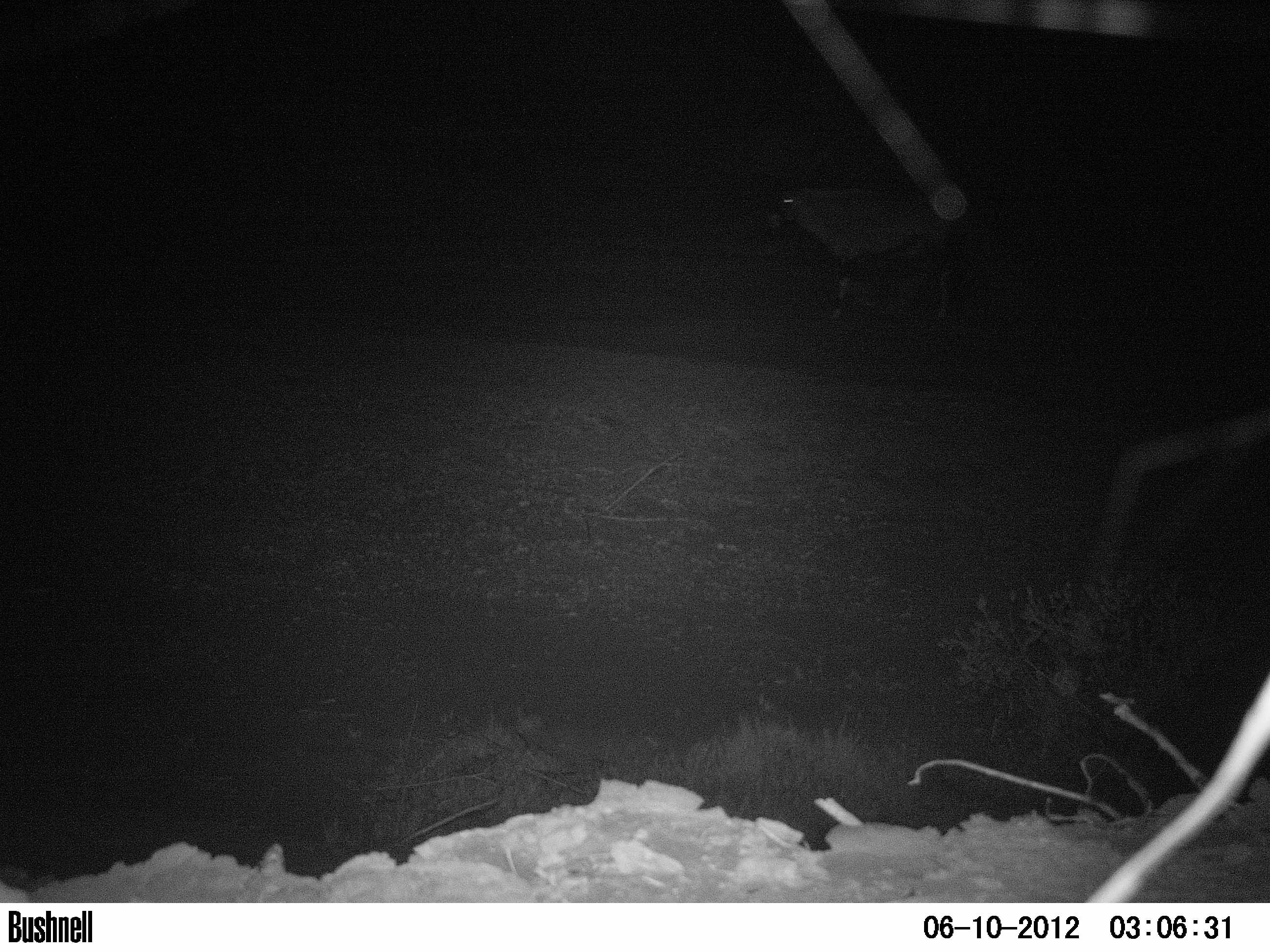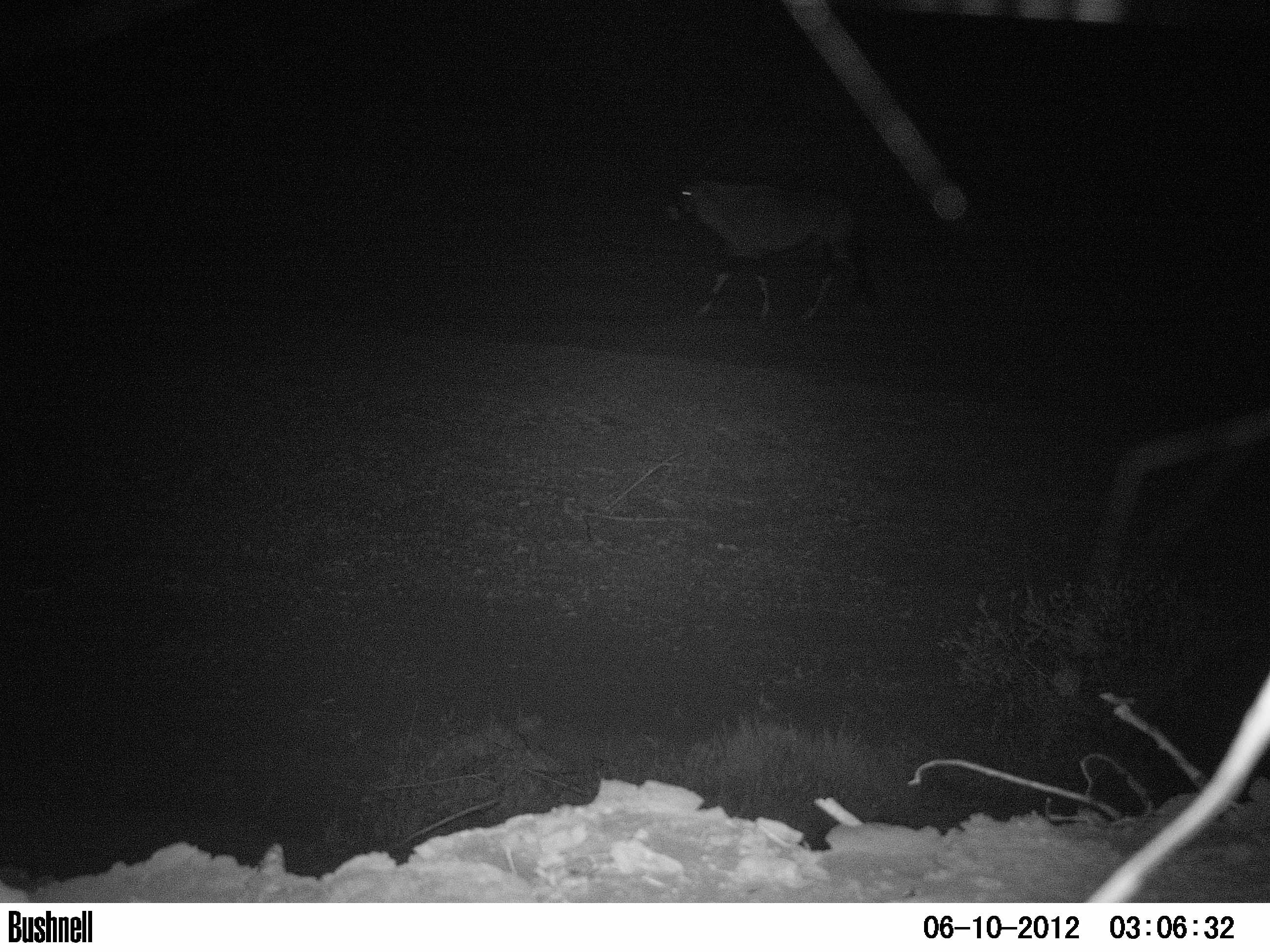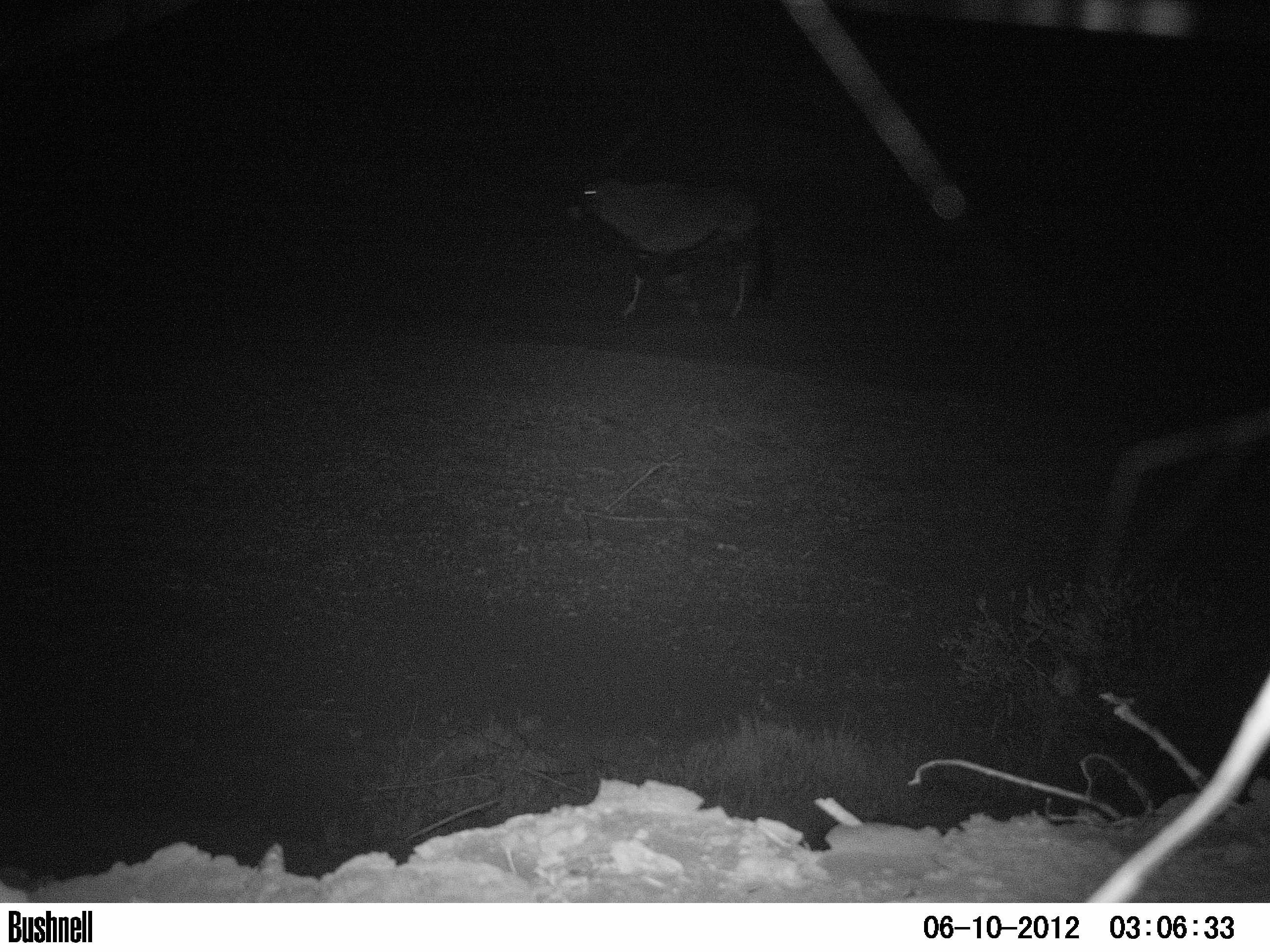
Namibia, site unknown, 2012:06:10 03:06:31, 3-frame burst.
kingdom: Animalia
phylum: Chordata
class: Mammalia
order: Artiodactyla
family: Bovidae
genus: Oryx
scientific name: Oryx gazella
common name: gemsbok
Oryx gazella (gemsbok).